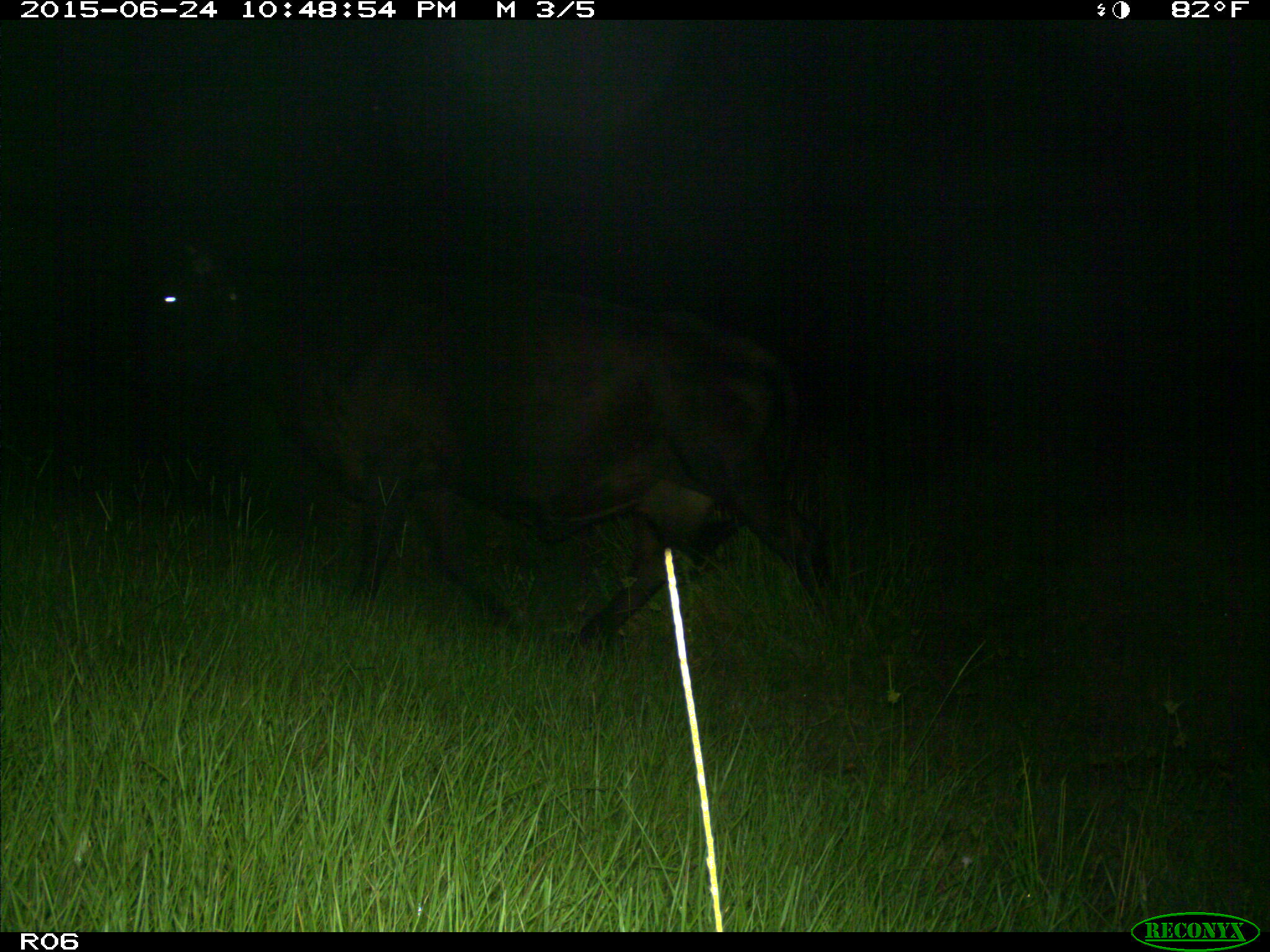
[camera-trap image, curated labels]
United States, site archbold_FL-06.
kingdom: Animalia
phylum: Chordata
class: Mammalia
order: Artiodactyla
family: Bovidae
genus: Bos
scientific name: Bos taurus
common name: domestic cow